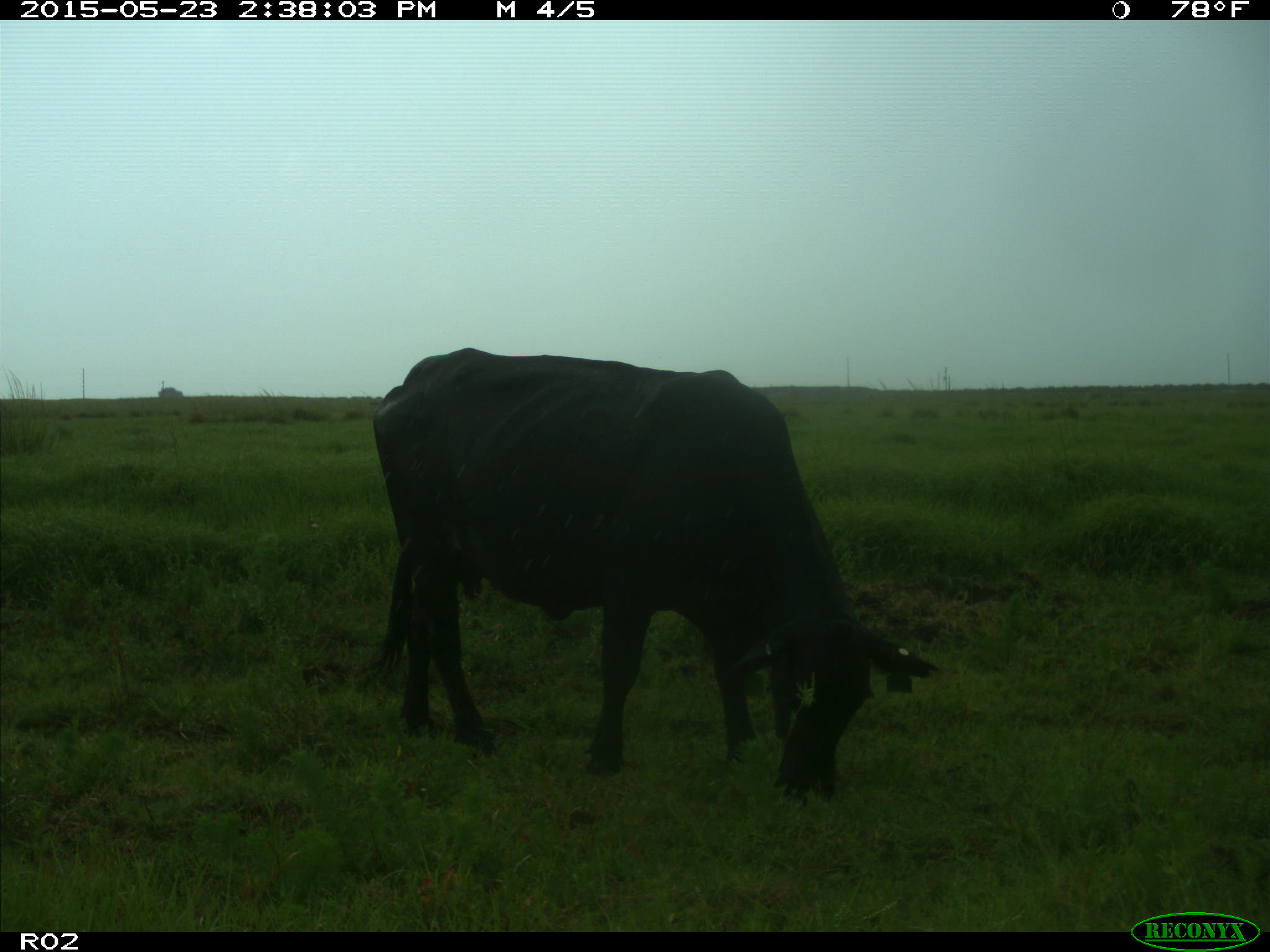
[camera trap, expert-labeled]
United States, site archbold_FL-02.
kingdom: Animalia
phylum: Chordata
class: Mammalia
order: Artiodactyla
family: Bovidae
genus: Bos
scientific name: Bos taurus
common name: domestic cow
Bos taurus (domestic cow).